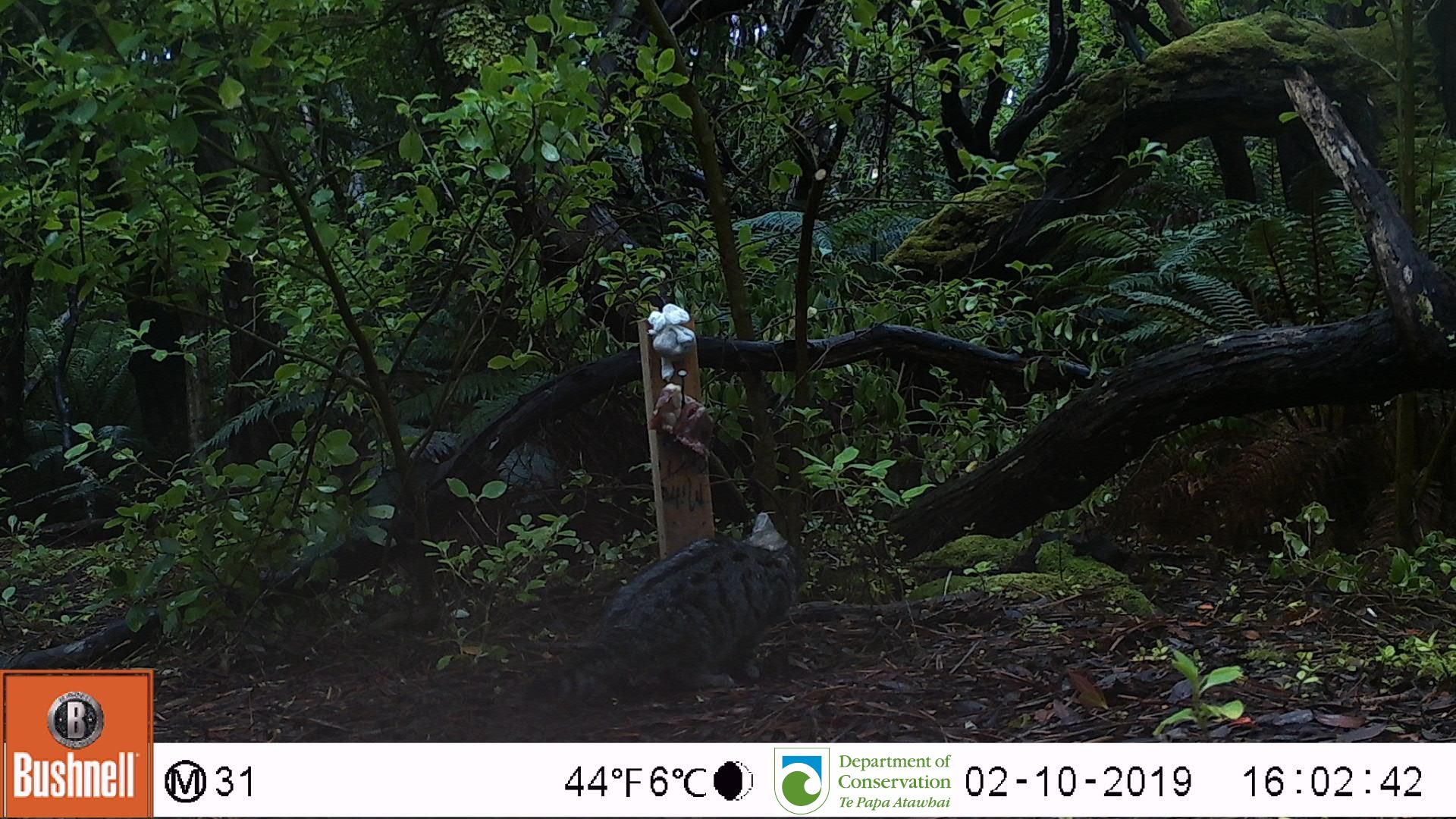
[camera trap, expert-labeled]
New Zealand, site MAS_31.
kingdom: Animalia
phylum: Chordata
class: Mammalia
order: Carnivora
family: Felidae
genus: Felis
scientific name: Felis catus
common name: domestic cat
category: cat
Cat (domestic cat) (Felis catus).